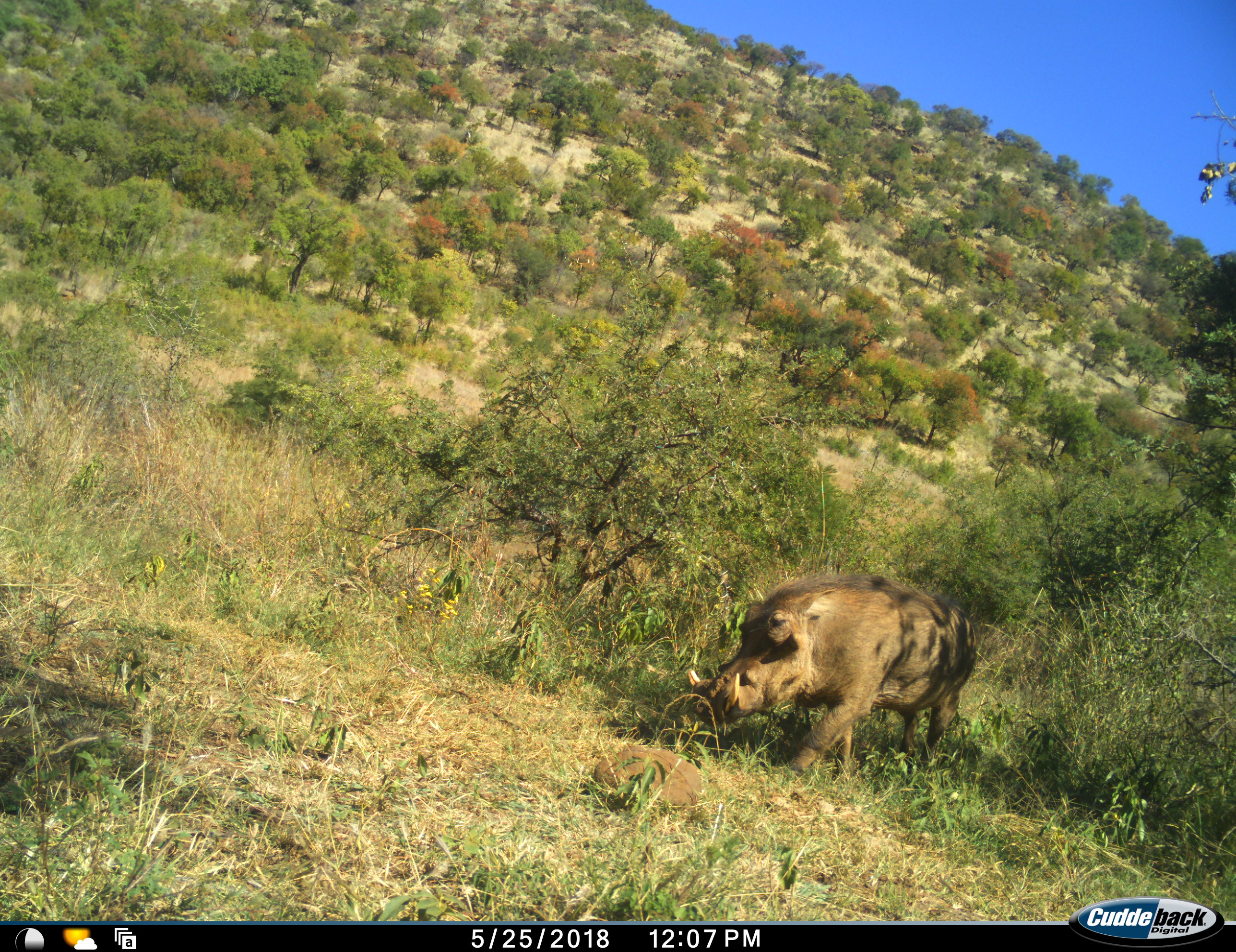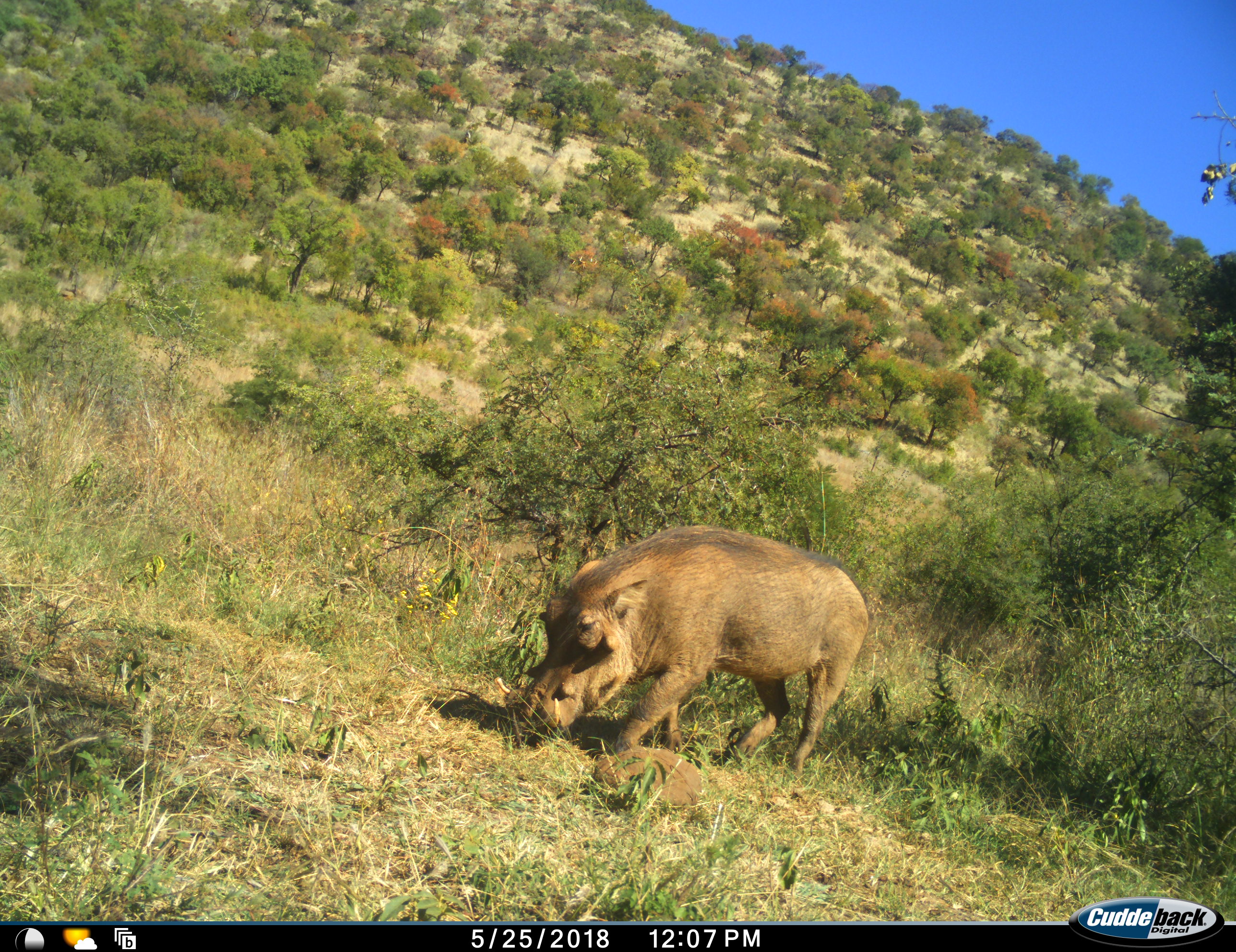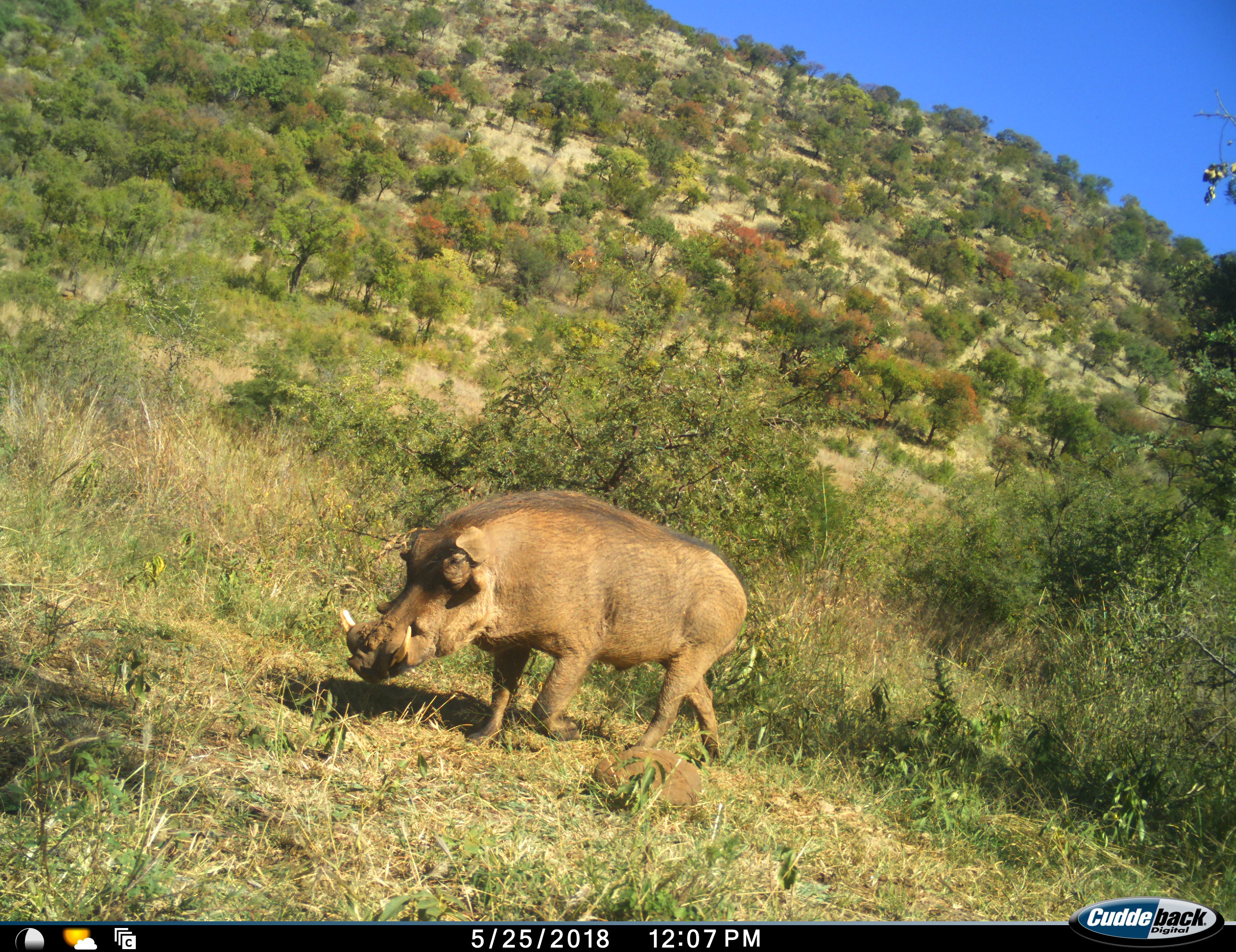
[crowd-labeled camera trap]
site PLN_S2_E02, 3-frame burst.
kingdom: Animalia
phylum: Chordata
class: Mammalia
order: Artiodactyla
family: Suidae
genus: Phacochoerus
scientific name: Phacochoerus africanus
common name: warthog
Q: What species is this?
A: Warthog (Phacochoerus africanus).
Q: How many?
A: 1.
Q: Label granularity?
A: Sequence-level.